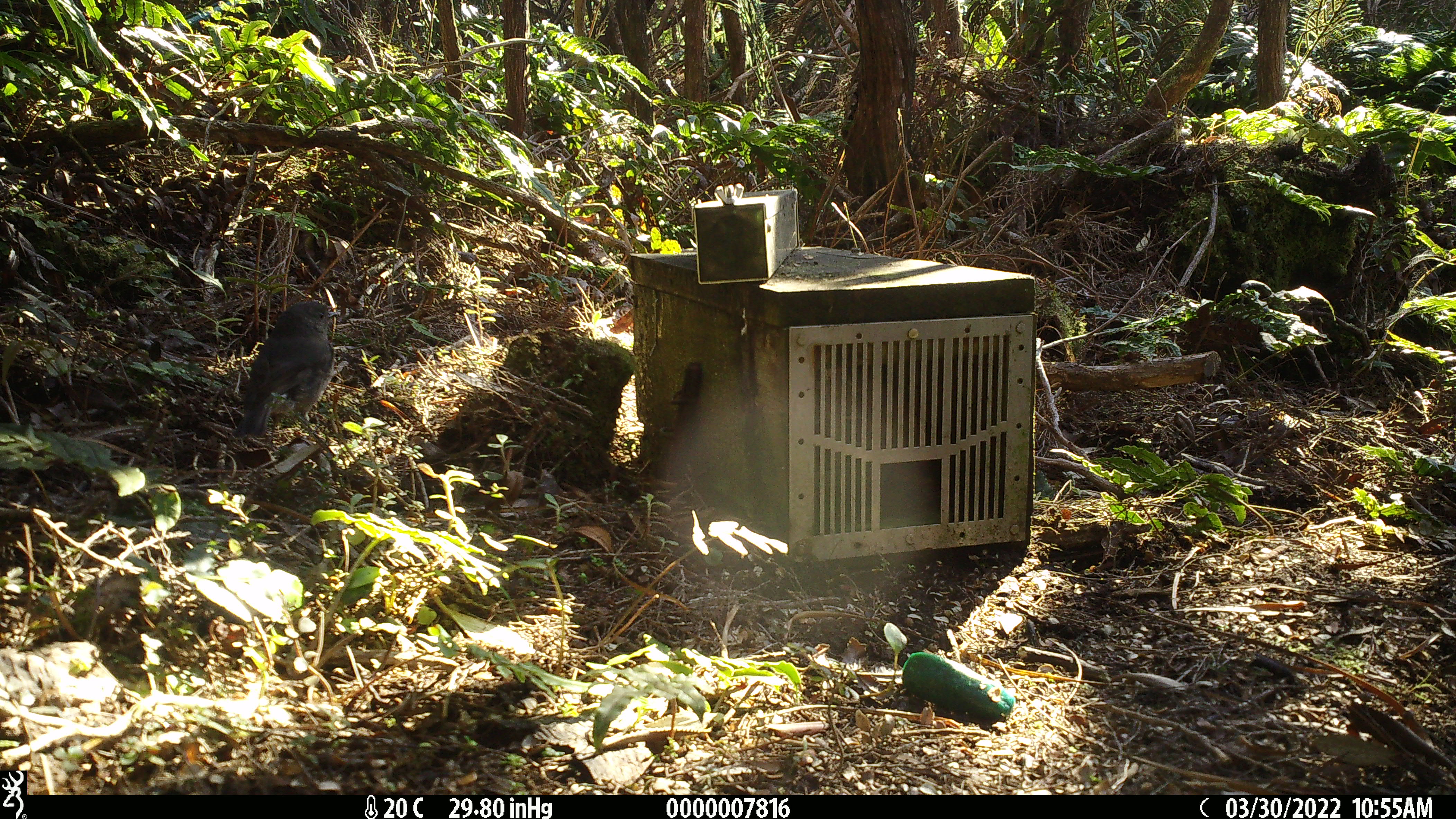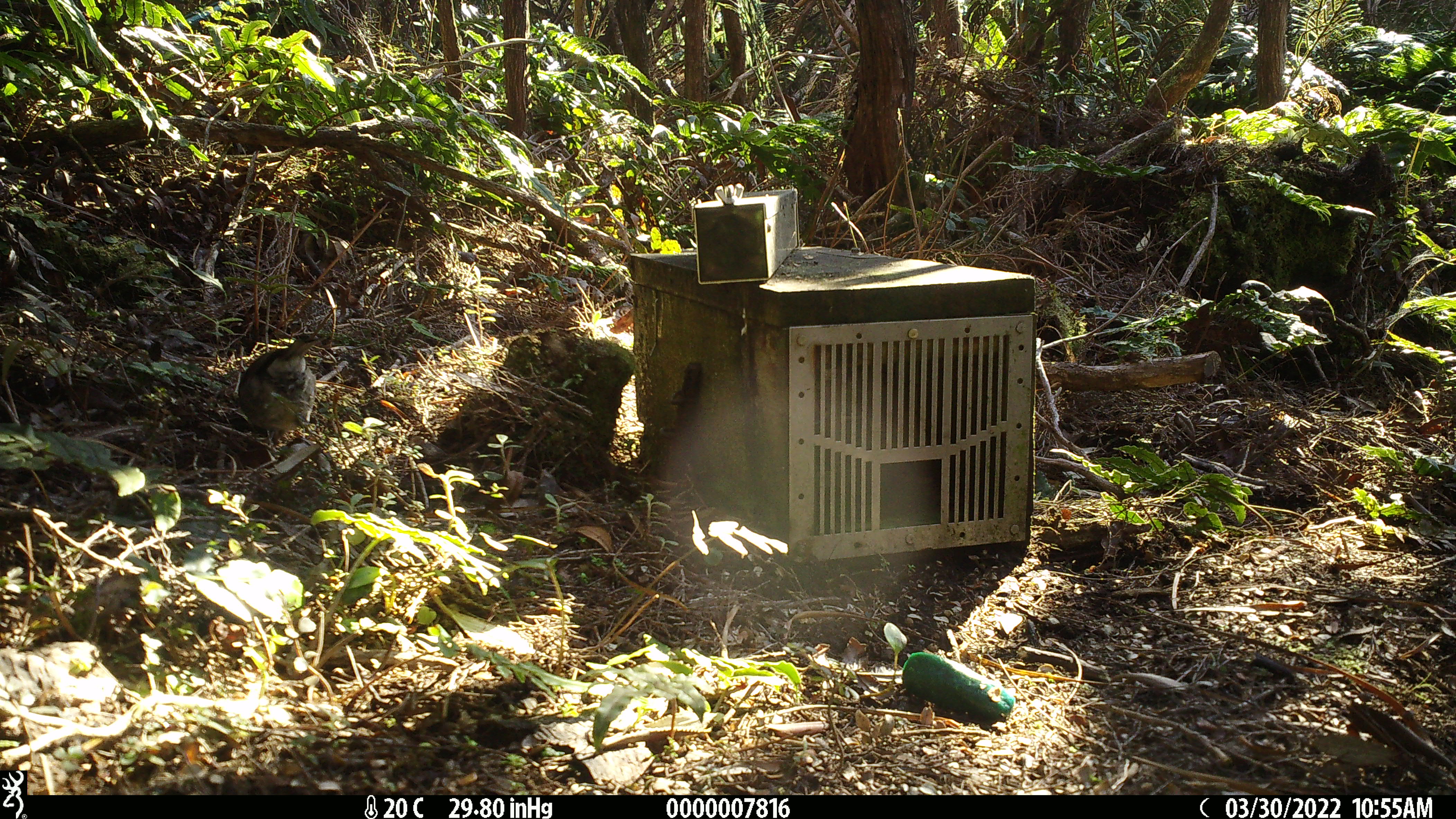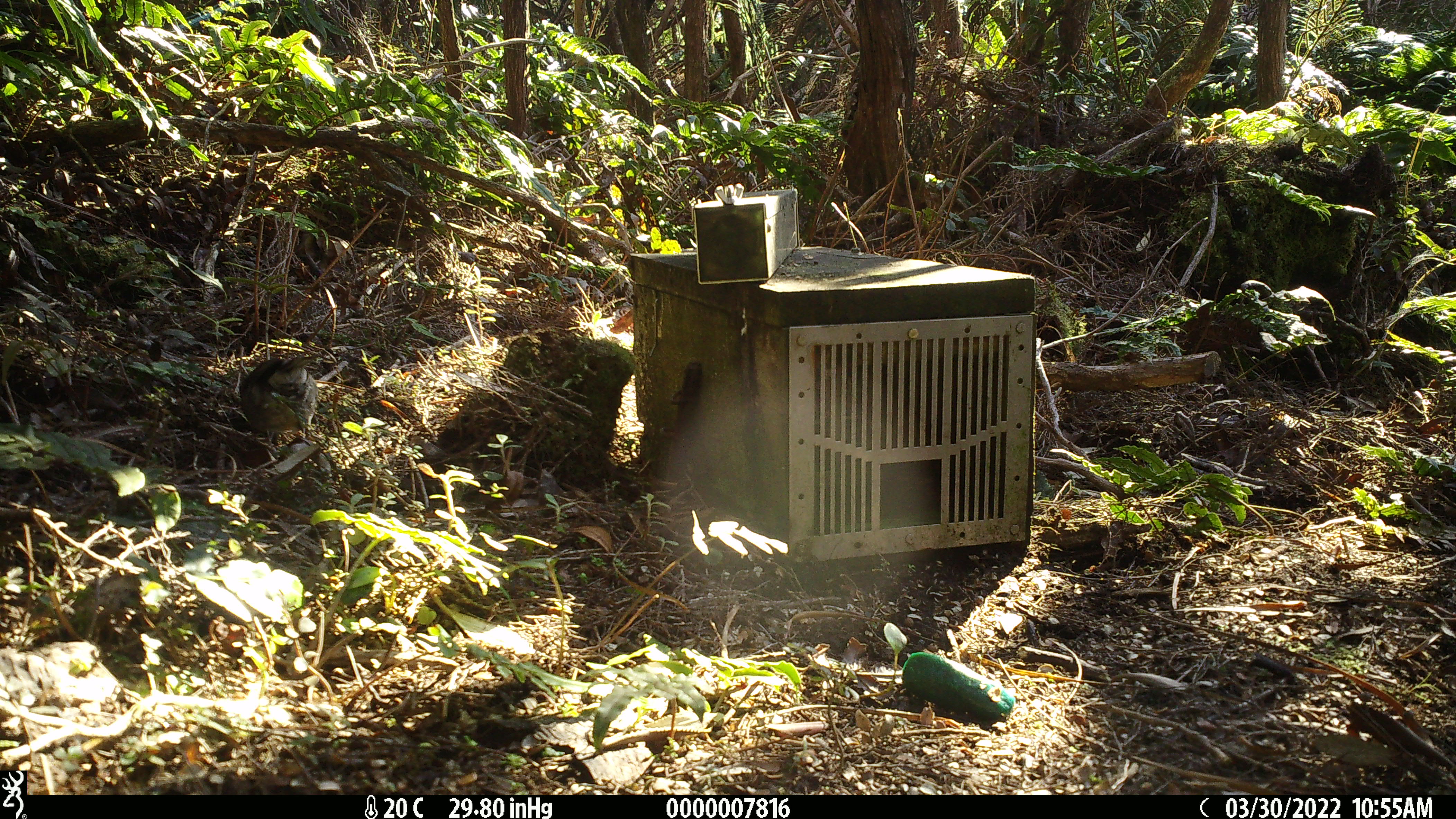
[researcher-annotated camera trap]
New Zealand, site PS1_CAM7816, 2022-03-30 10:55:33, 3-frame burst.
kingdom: Animalia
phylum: Chordata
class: Aves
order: Passeriformes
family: Petroicidae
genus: Petroica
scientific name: Petroica australis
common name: new zealand robin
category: robin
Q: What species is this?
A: Robin (new zealand robin) (Petroica australis).